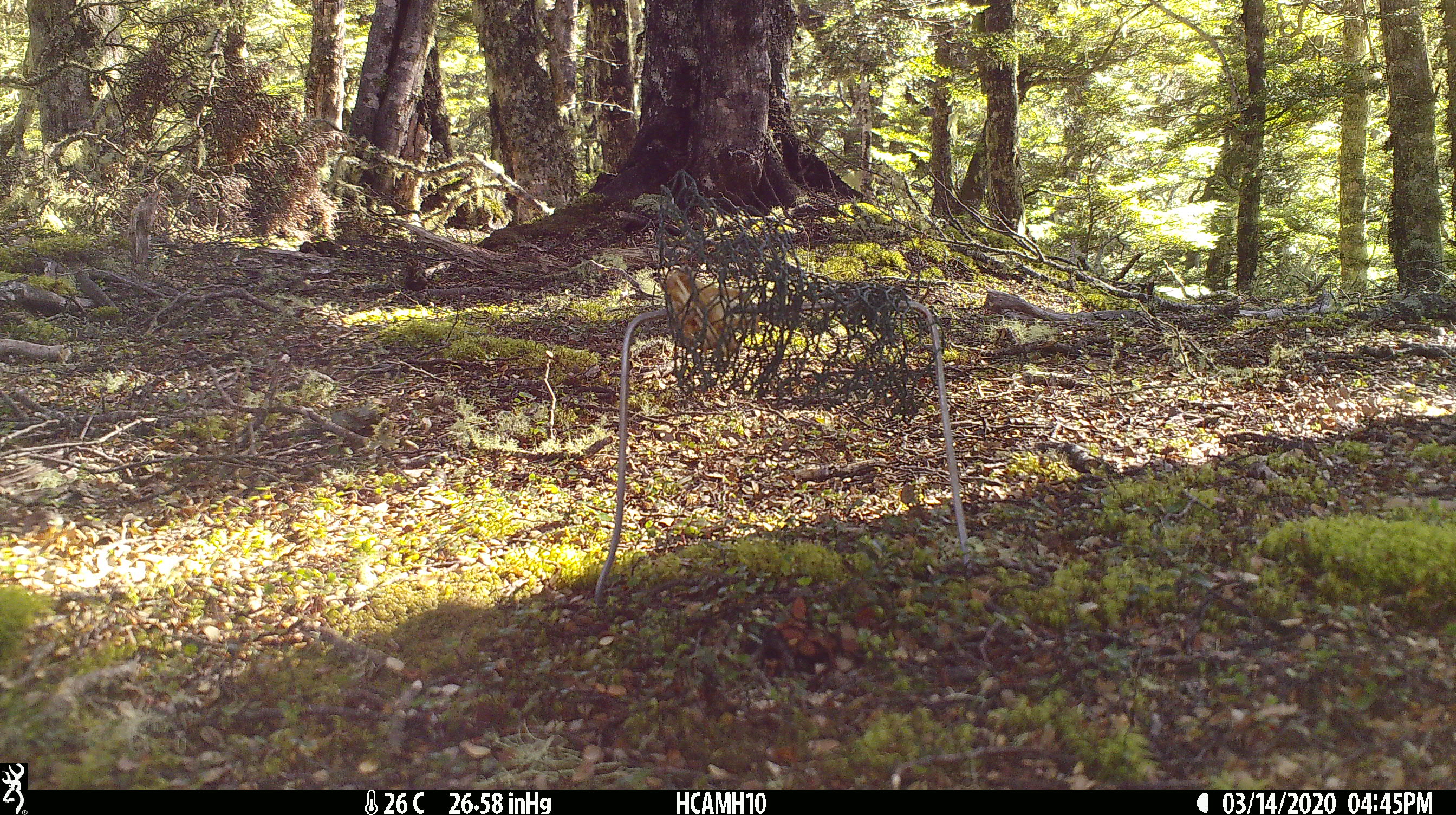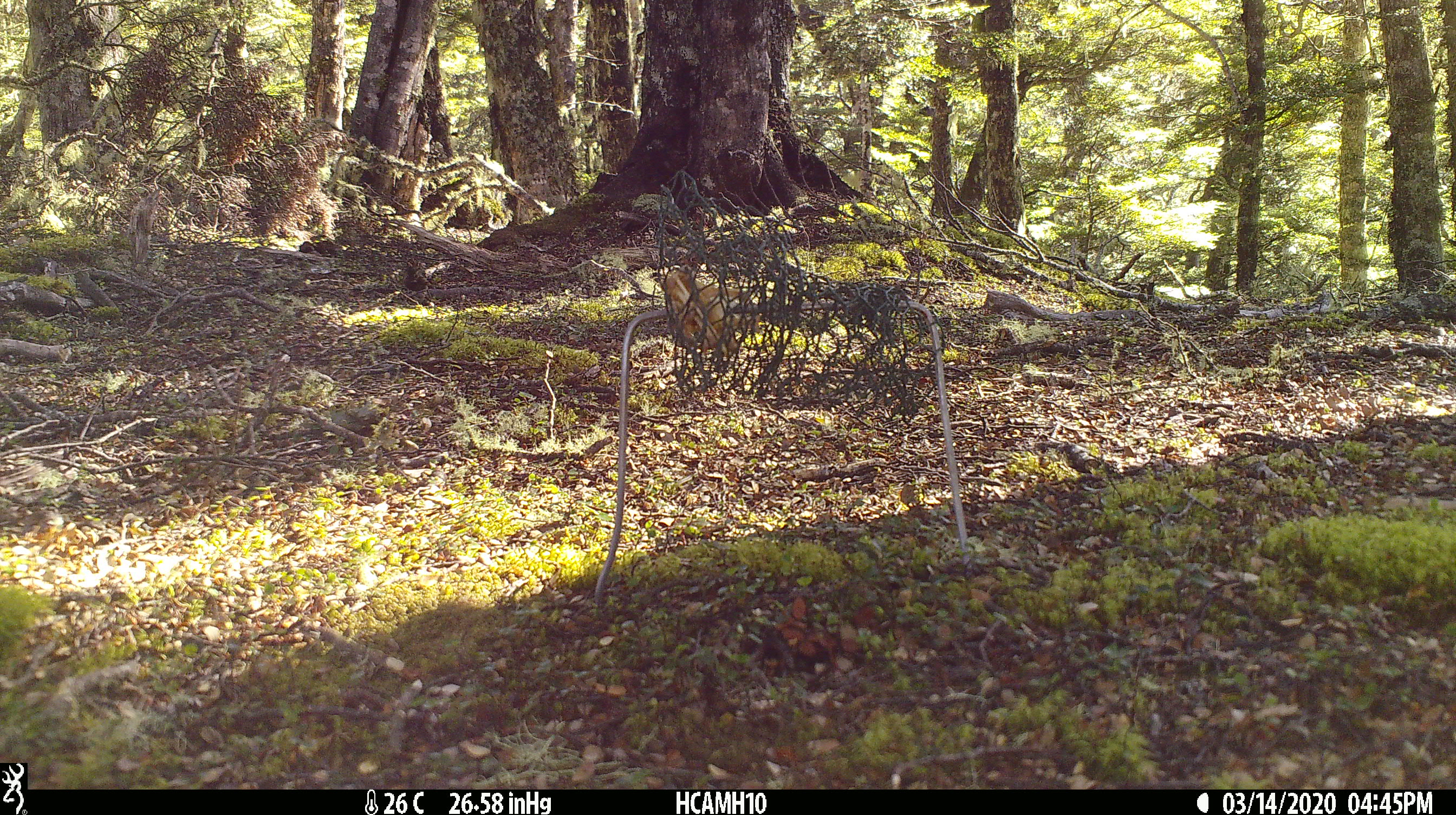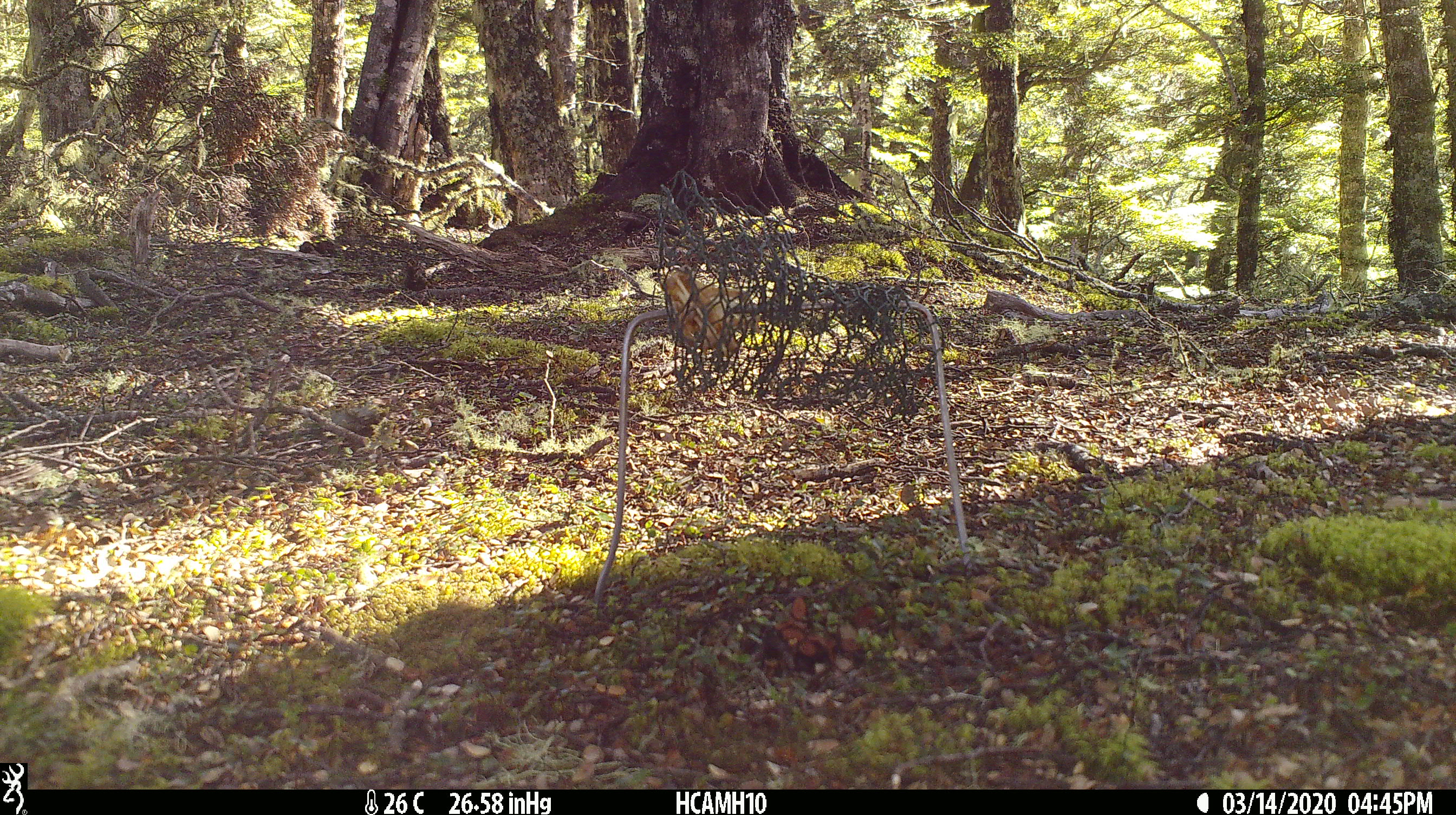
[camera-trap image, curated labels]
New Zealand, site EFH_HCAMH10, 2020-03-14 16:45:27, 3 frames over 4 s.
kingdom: Animalia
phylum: Chordata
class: Mammalia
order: Rodentia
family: Muridae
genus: Rattus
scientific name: Rattus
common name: rat